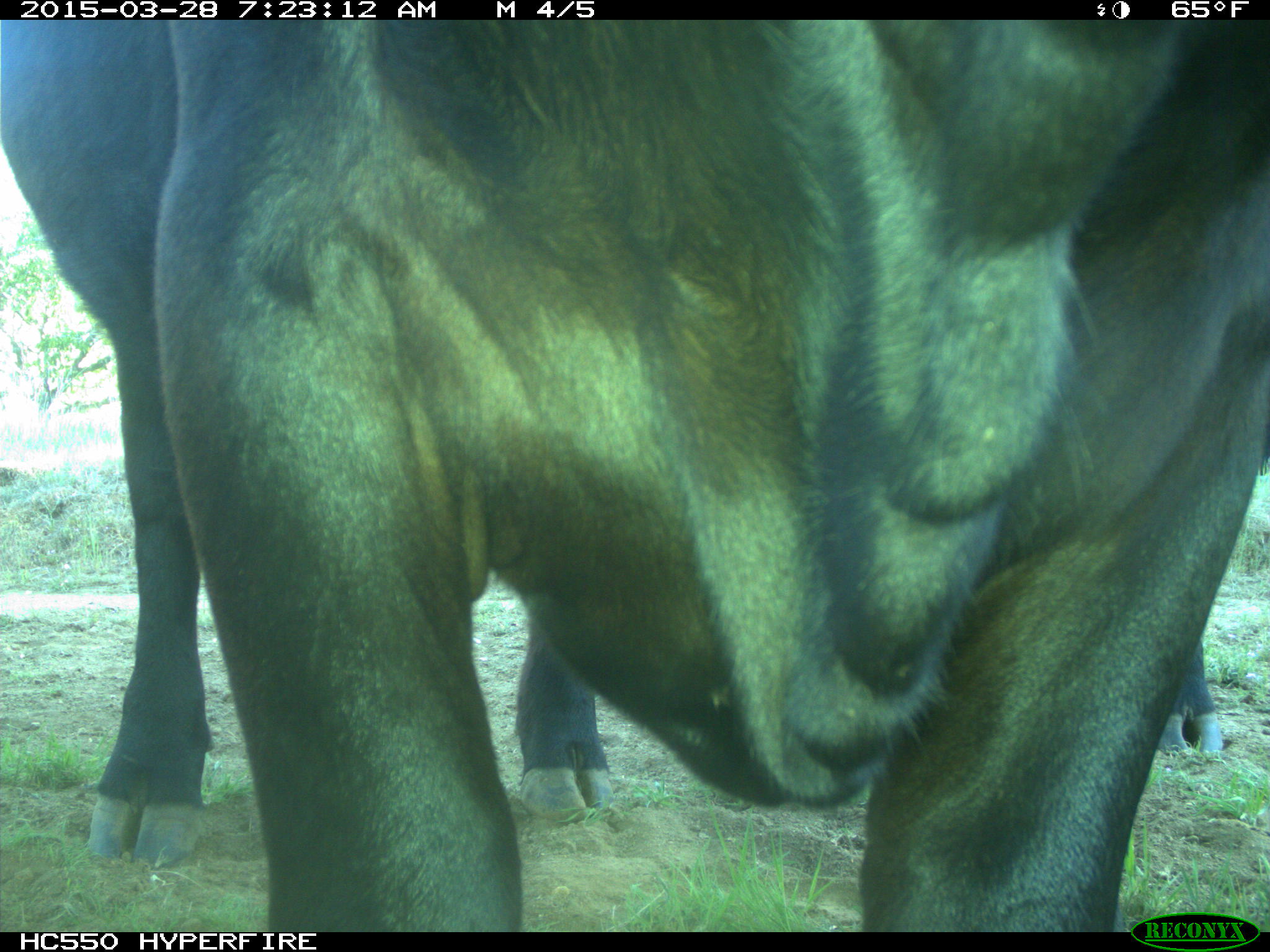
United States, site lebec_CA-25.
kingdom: Animalia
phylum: Chordata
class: Mammalia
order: Artiodactyla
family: Bovidae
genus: Bos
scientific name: Bos taurus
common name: domestic cow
Bos taurus (domestic cow).